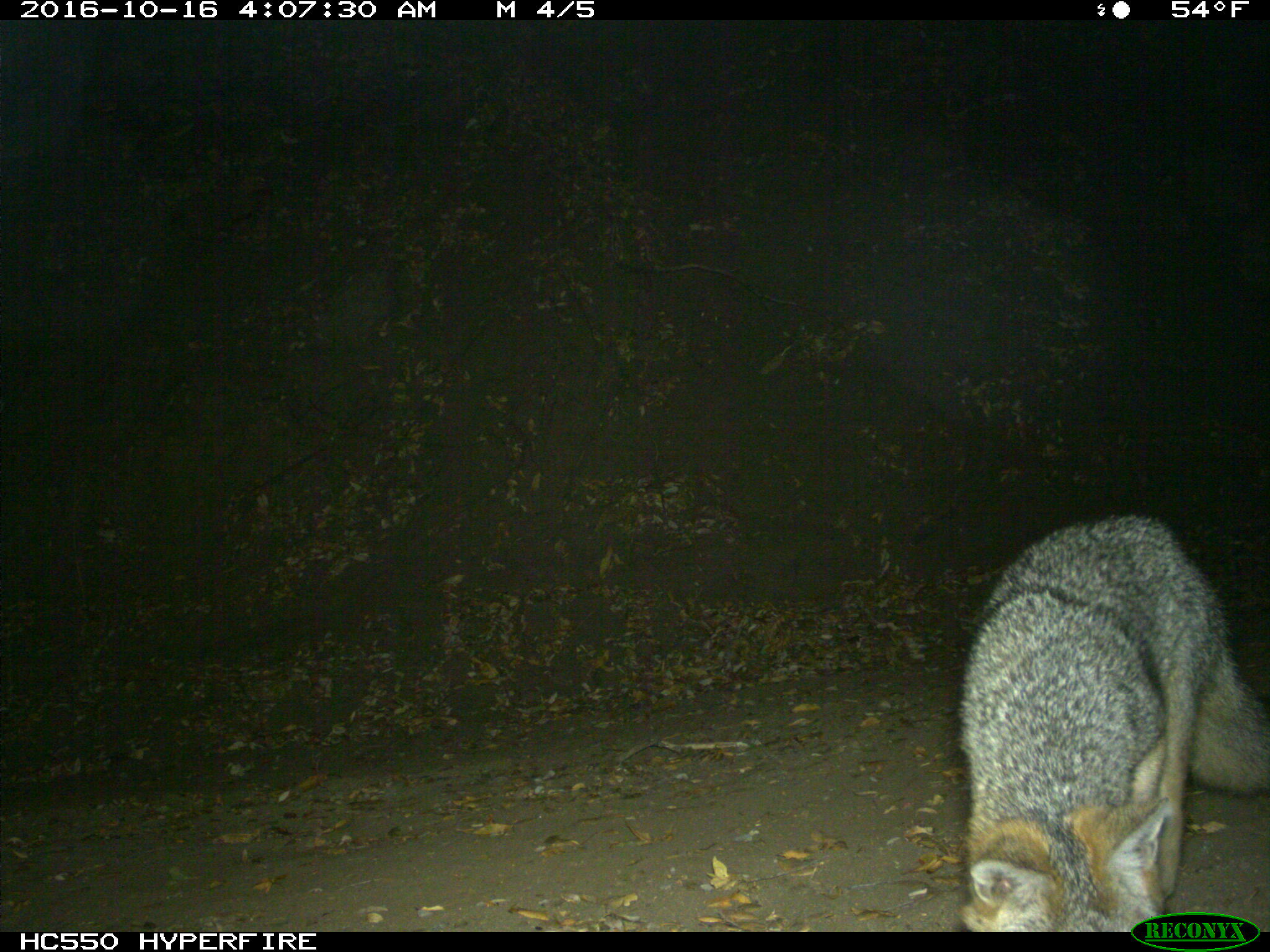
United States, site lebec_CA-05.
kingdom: Animalia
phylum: Chordata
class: Mammalia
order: Carnivora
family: Canidae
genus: Urocyon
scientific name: Urocyon cinereoargenteus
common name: gray fox